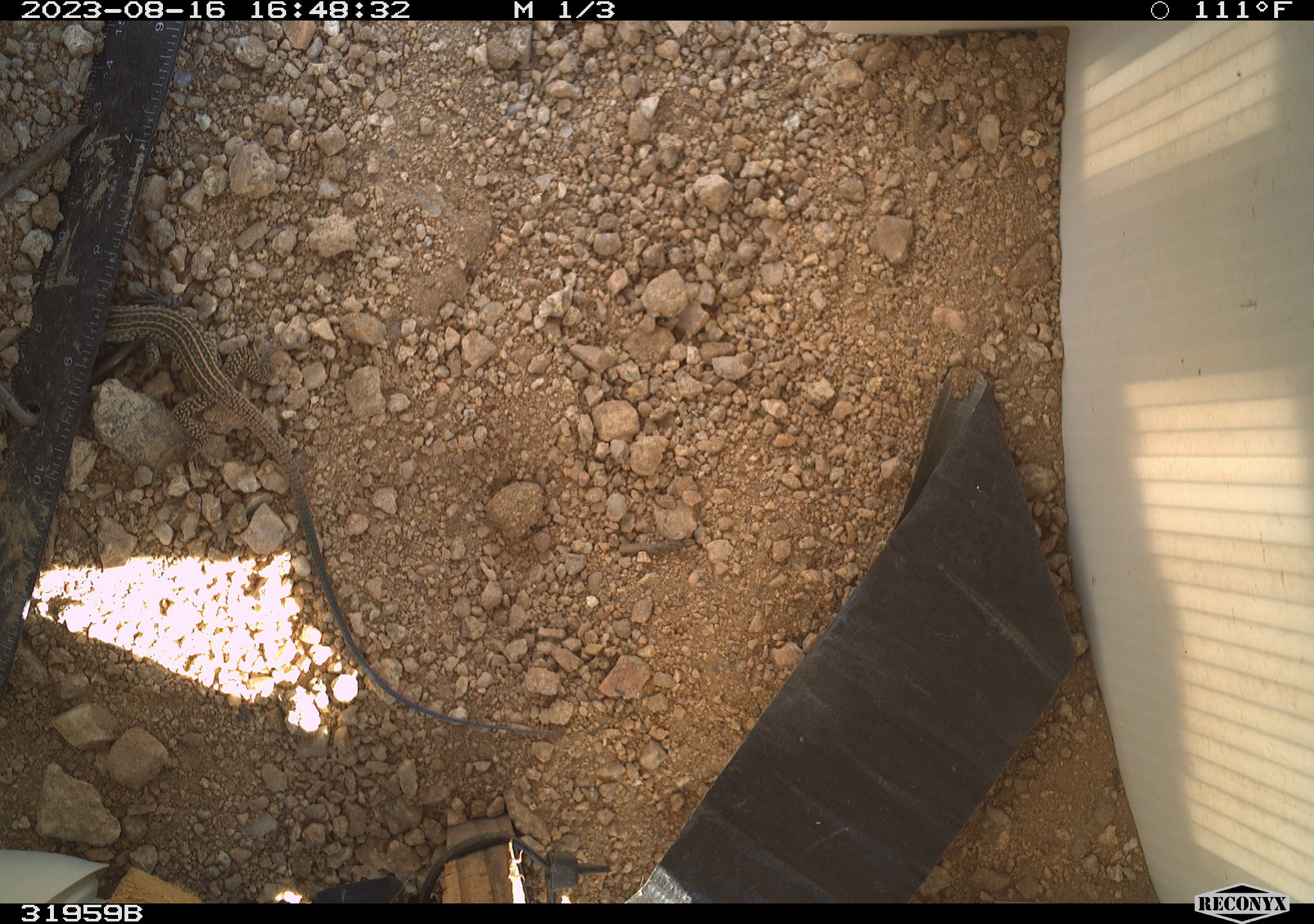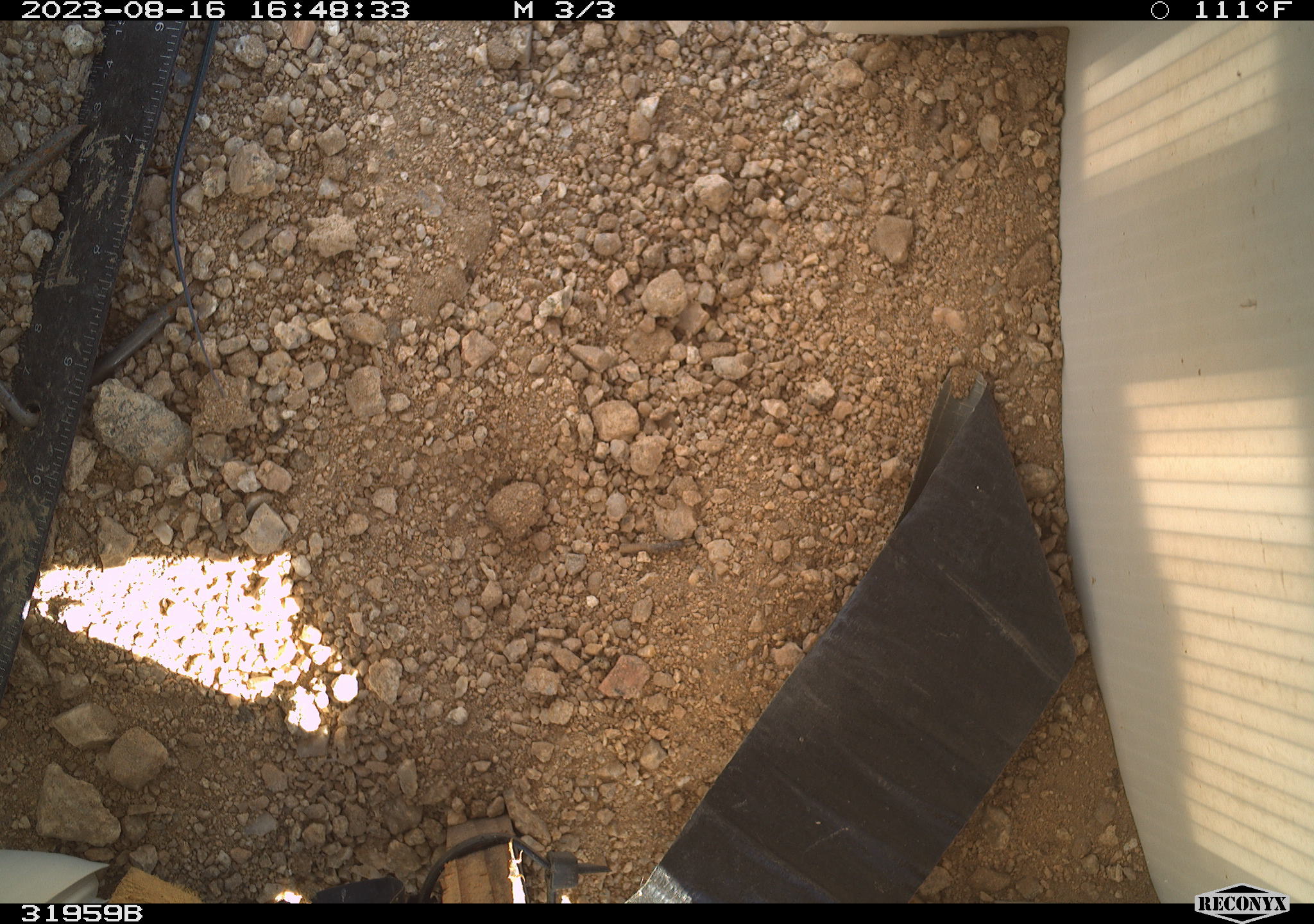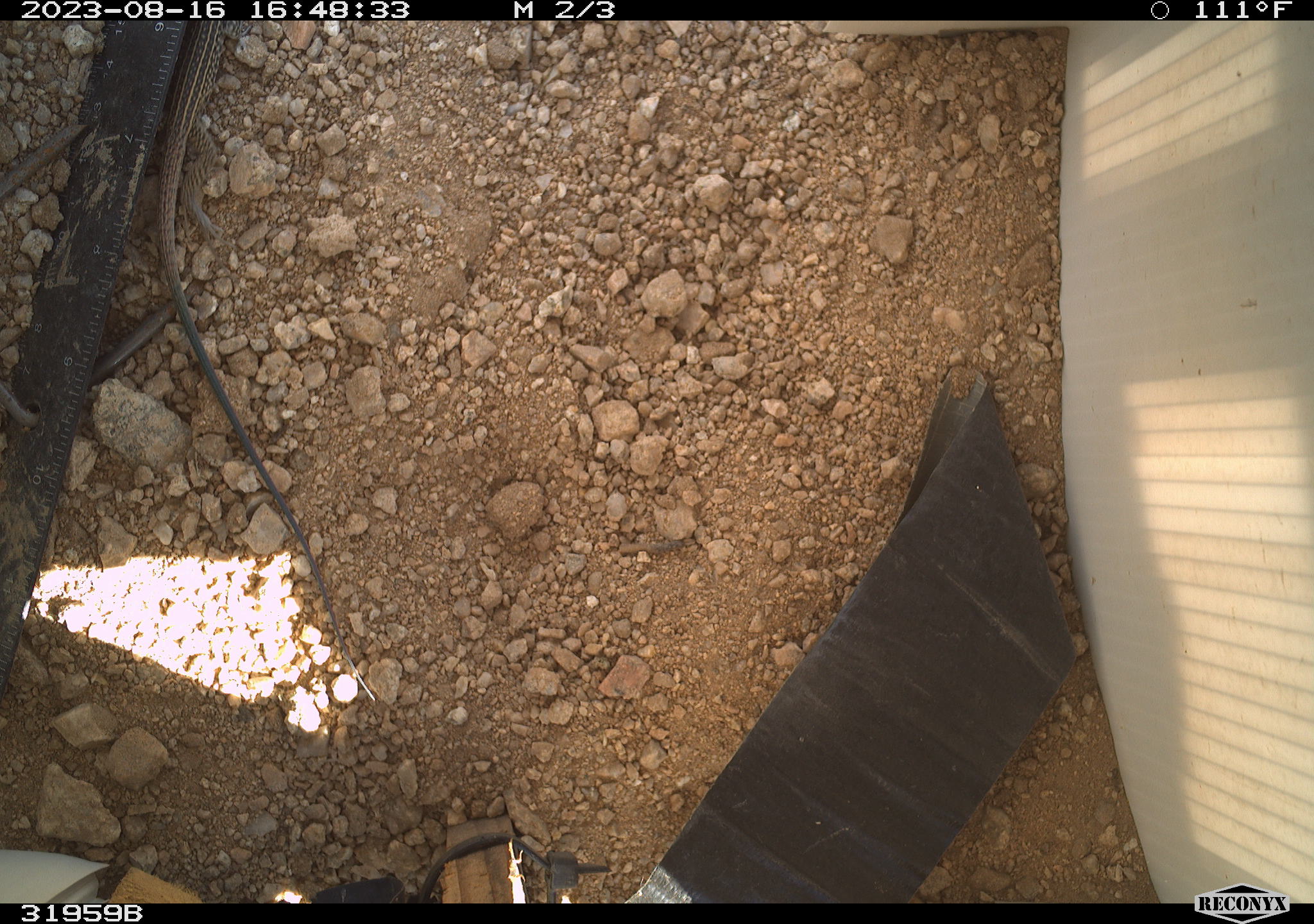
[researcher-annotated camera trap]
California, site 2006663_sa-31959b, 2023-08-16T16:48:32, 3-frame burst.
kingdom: Animalia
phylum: Chordata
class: Reptilia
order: Squamata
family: Teiidae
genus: Aspidoscelis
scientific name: Aspidoscelis tigris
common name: western whiptail